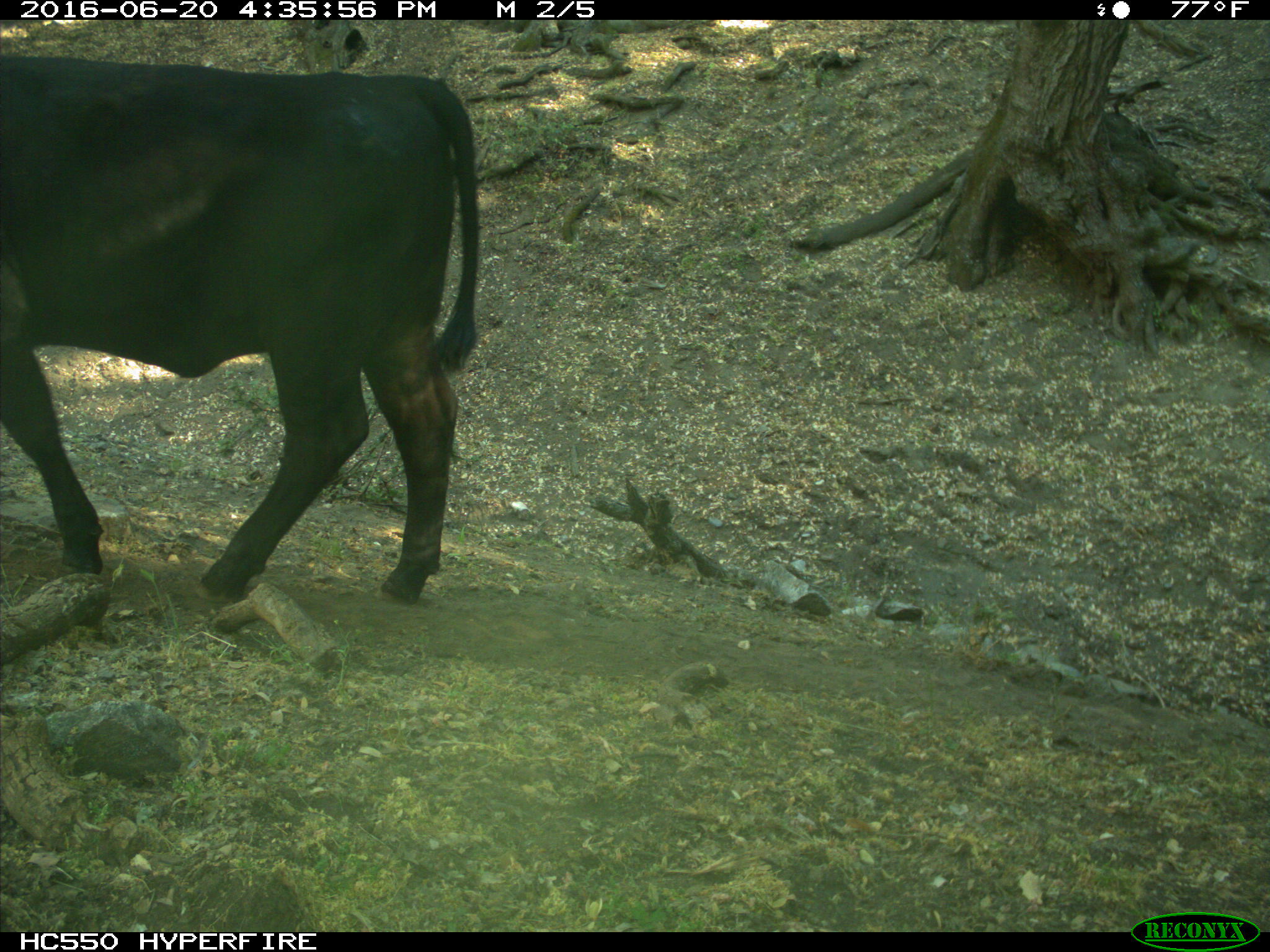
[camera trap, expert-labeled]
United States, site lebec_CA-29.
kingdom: Animalia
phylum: Chordata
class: Mammalia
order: Artiodactyla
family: Bovidae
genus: Bos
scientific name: Bos taurus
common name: domestic cow